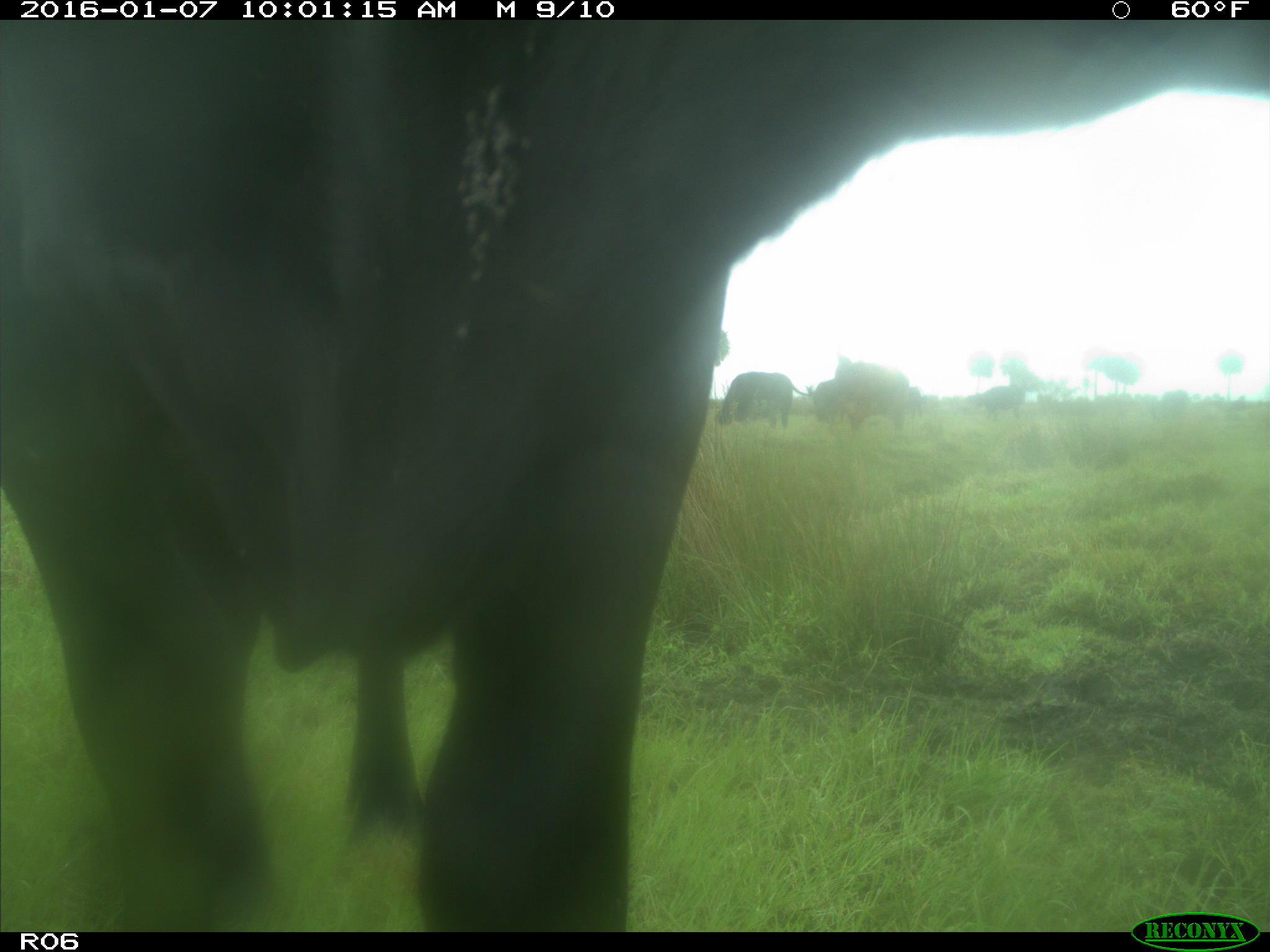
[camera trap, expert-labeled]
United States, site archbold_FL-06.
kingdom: Animalia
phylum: Chordata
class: Mammalia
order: Artiodactyla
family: Bovidae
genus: Bos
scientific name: Bos taurus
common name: domestic cow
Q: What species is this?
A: Bos taurus (domestic cow).